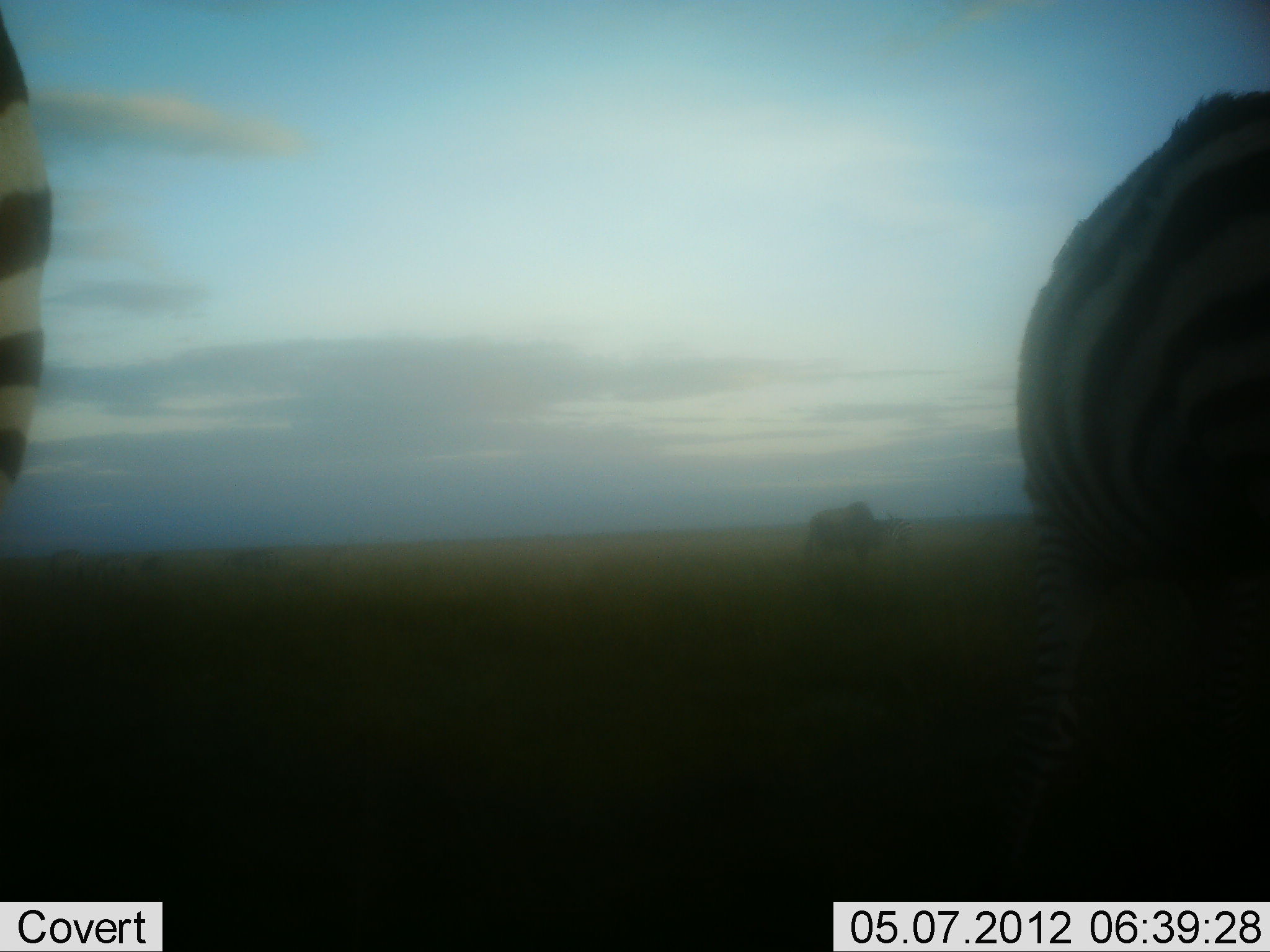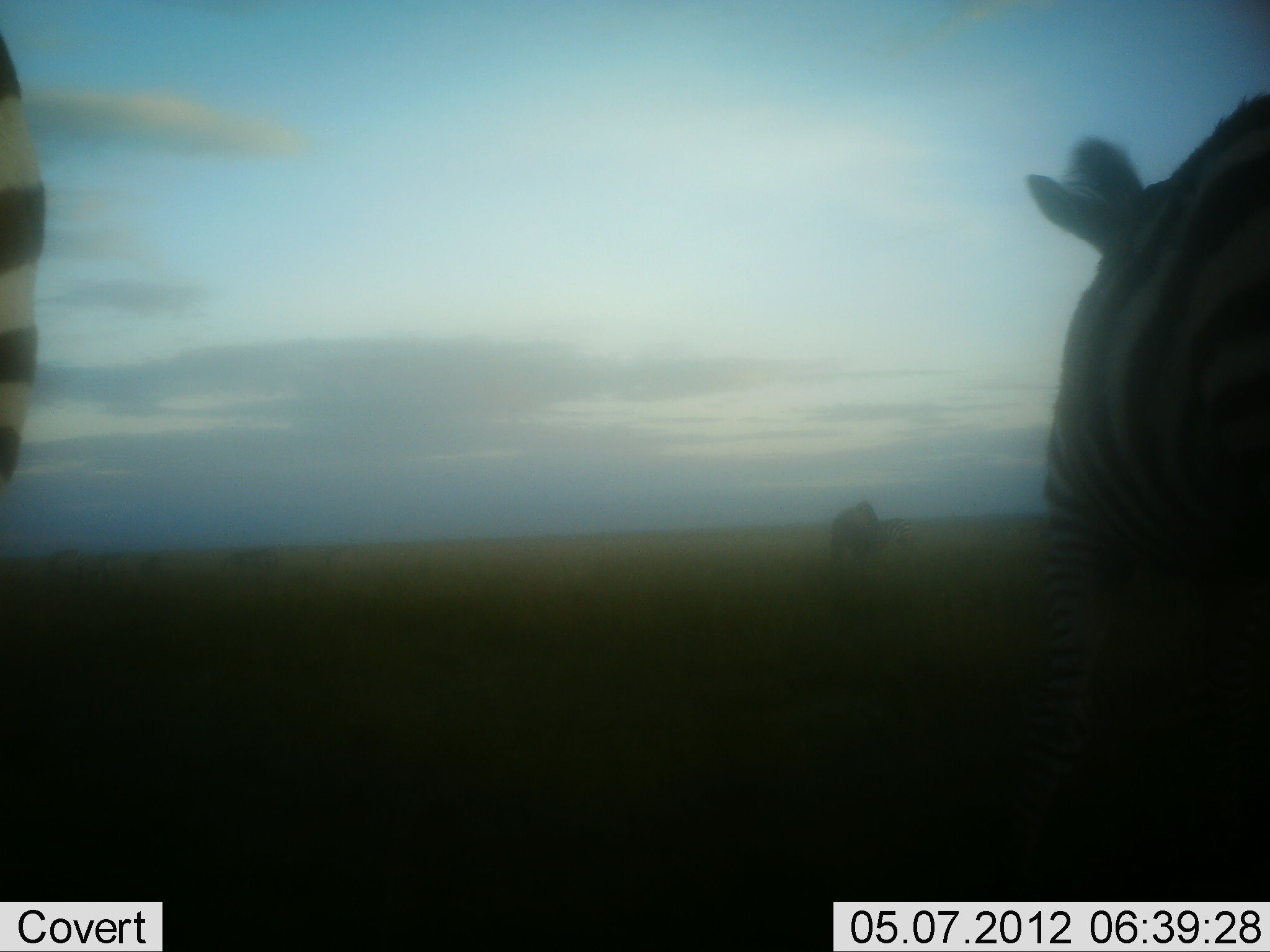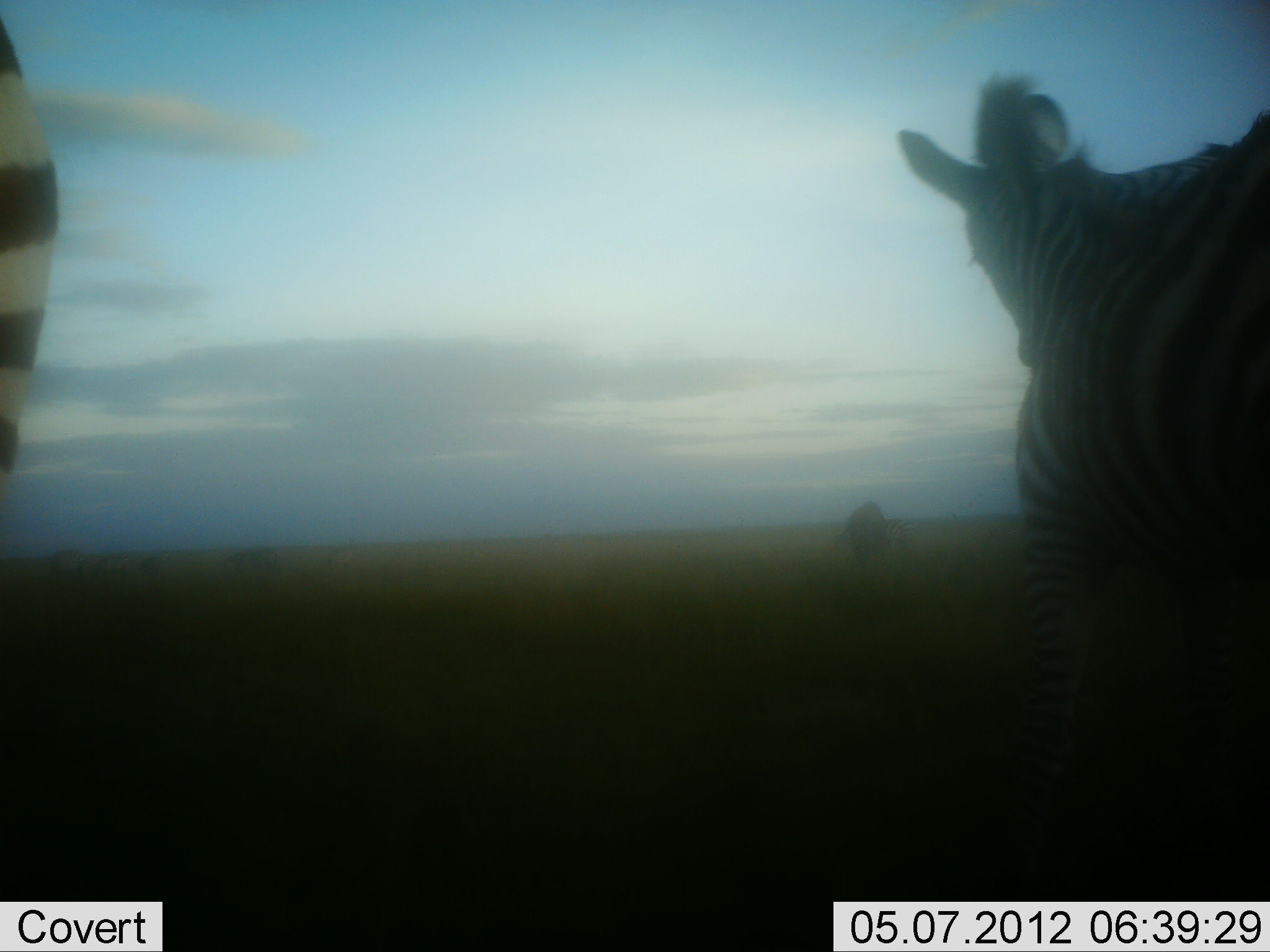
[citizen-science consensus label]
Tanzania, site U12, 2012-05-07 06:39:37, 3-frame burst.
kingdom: Animalia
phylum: Chordata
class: Mammalia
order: Perissodactyla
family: Equidae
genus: Equus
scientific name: Equus quagga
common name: plains zebra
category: zebra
Zebra (plains zebra) (Equus quagga), count 3. Behavior (volunteer vote fractions): standing 88%, resting 0%, moving 6%, interacting 0%. Young present (vote fraction): 0%. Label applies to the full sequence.